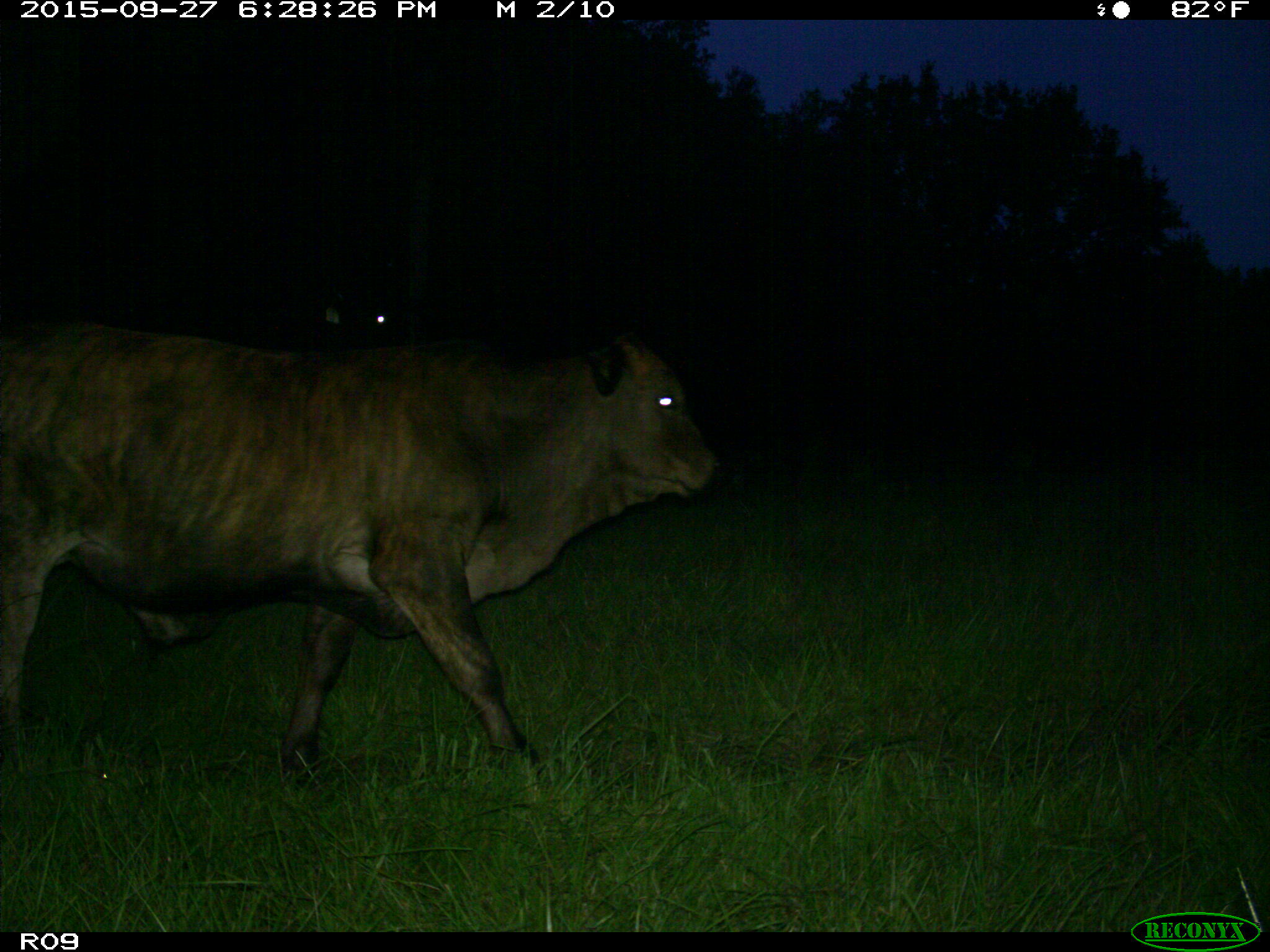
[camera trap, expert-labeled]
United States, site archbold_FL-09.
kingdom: Animalia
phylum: Chordata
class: Mammalia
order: Artiodactyla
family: Bovidae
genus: Bos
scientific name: Bos taurus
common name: domestic cow